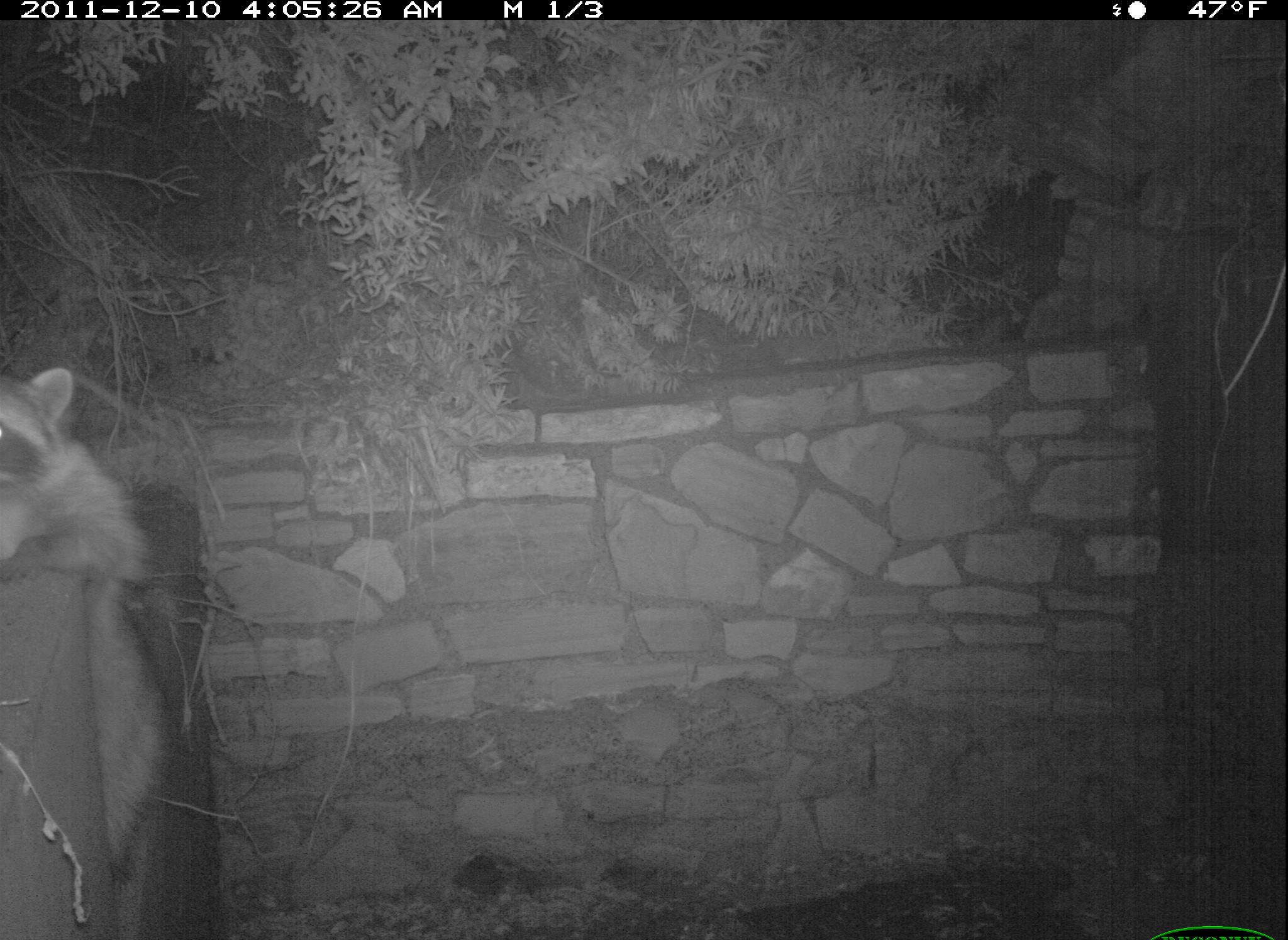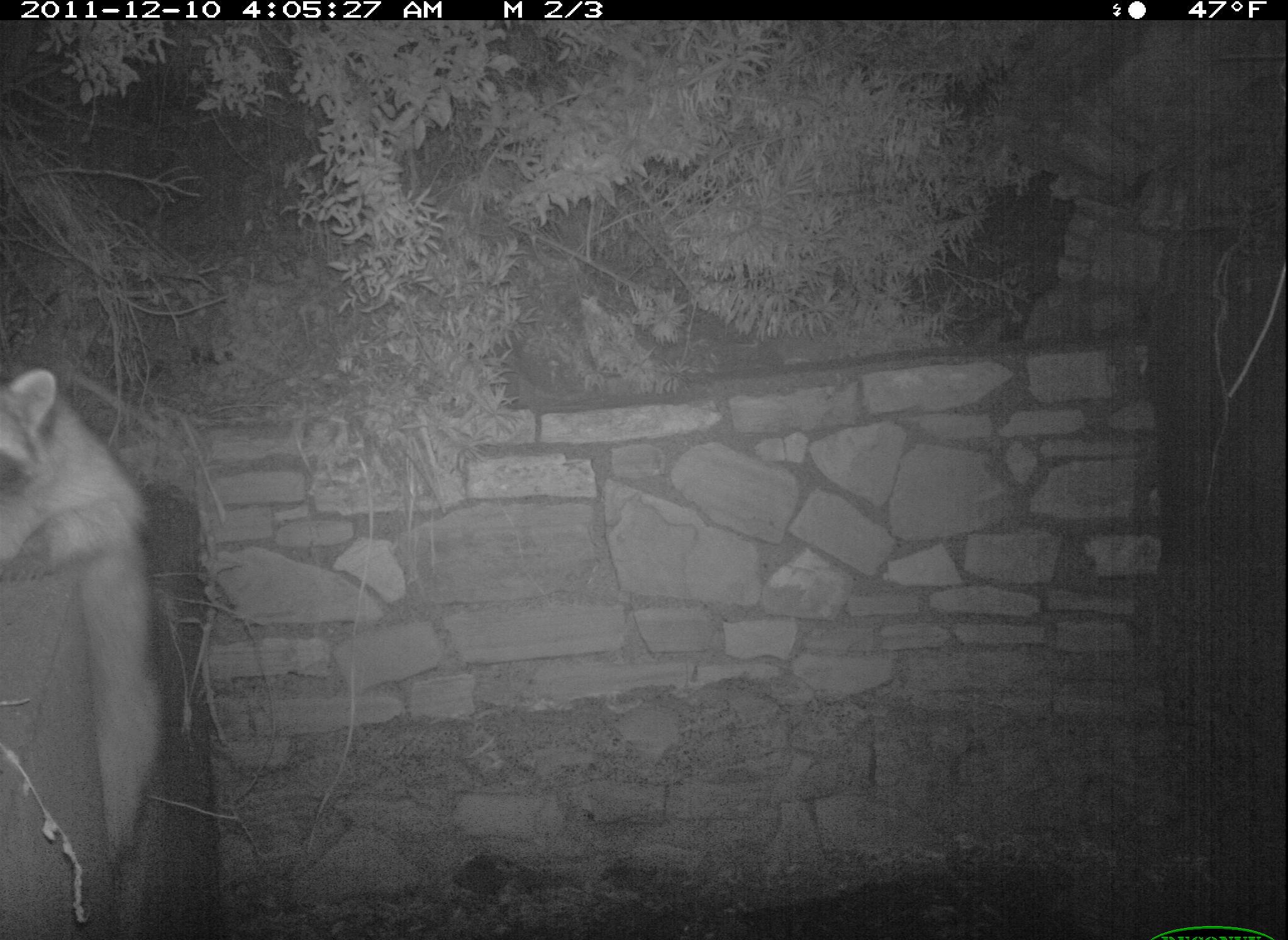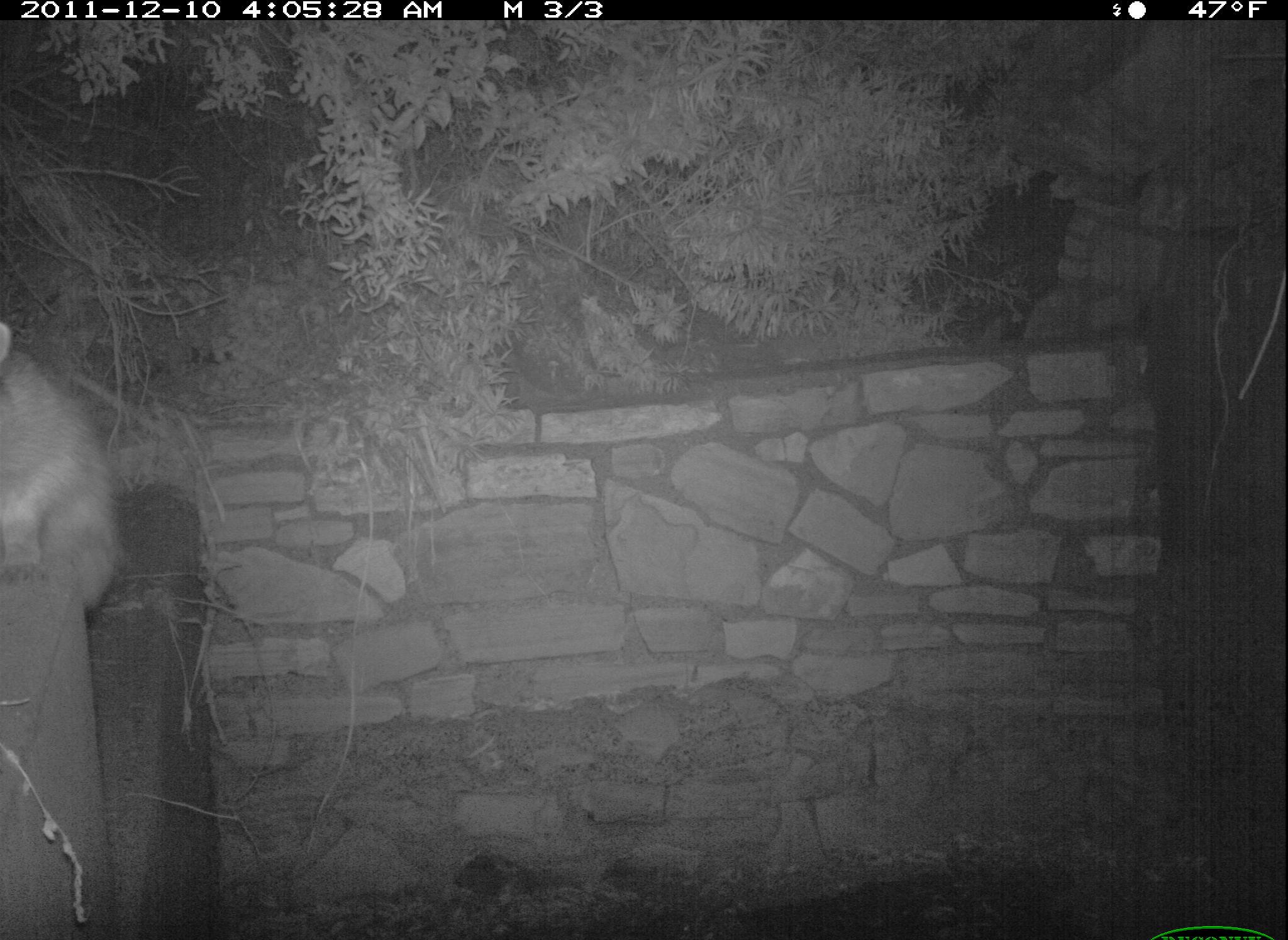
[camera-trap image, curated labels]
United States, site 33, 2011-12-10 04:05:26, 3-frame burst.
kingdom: Animalia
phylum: Chordata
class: Mammalia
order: Carnivora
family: Procyonidae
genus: Procyon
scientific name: Procyon lotor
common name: raccoon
Raccoon (Procyon lotor).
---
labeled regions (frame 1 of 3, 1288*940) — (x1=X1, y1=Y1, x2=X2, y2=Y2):
raccoon: (x1=5, y1=348, x2=179, y2=908)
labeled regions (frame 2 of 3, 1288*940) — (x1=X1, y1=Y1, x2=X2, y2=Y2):
raccoon: (x1=2, y1=353, x2=166, y2=857)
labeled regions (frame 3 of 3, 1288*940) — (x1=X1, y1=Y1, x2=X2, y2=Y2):
raccoon: (x1=2, y1=315, x2=136, y2=636)